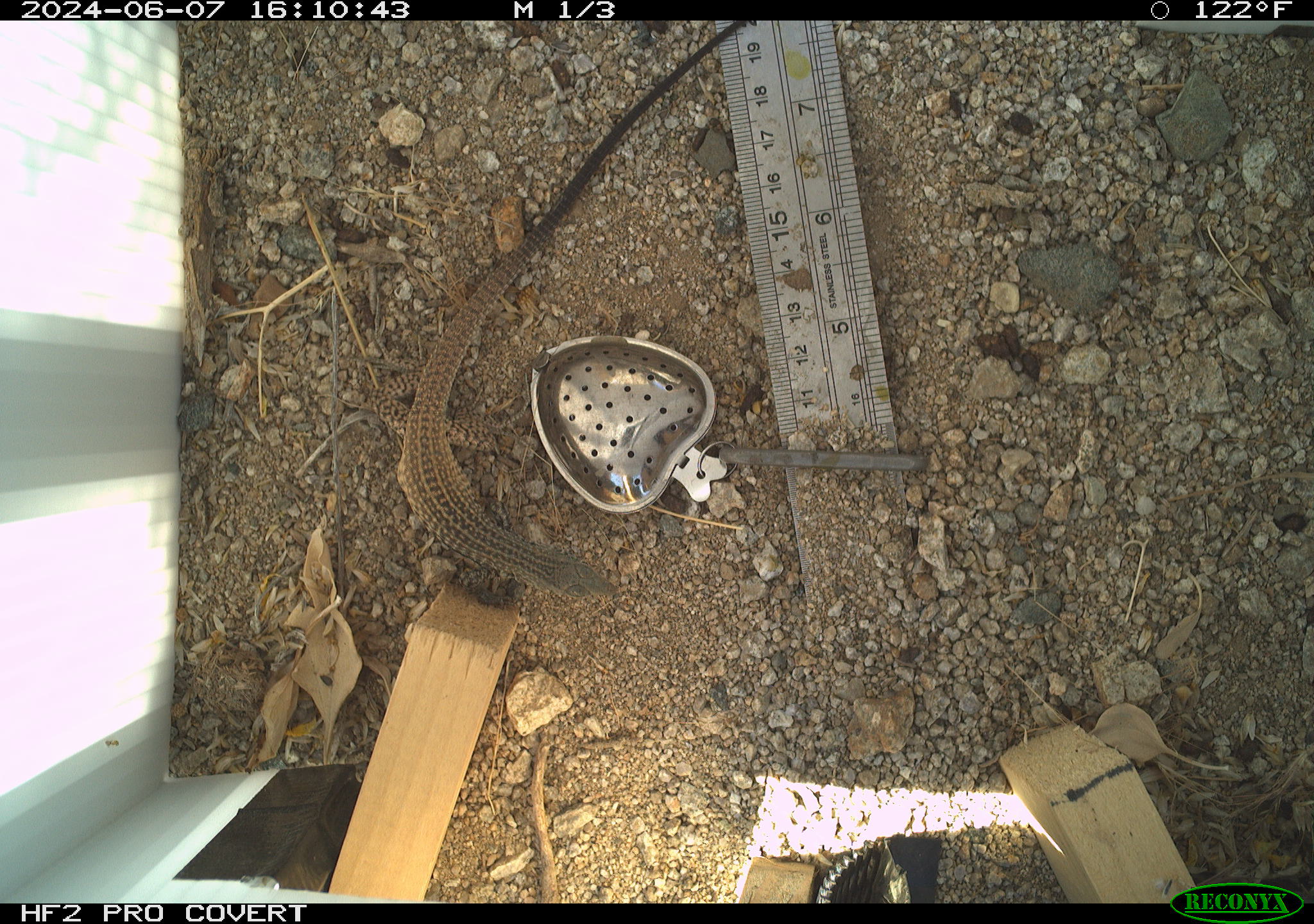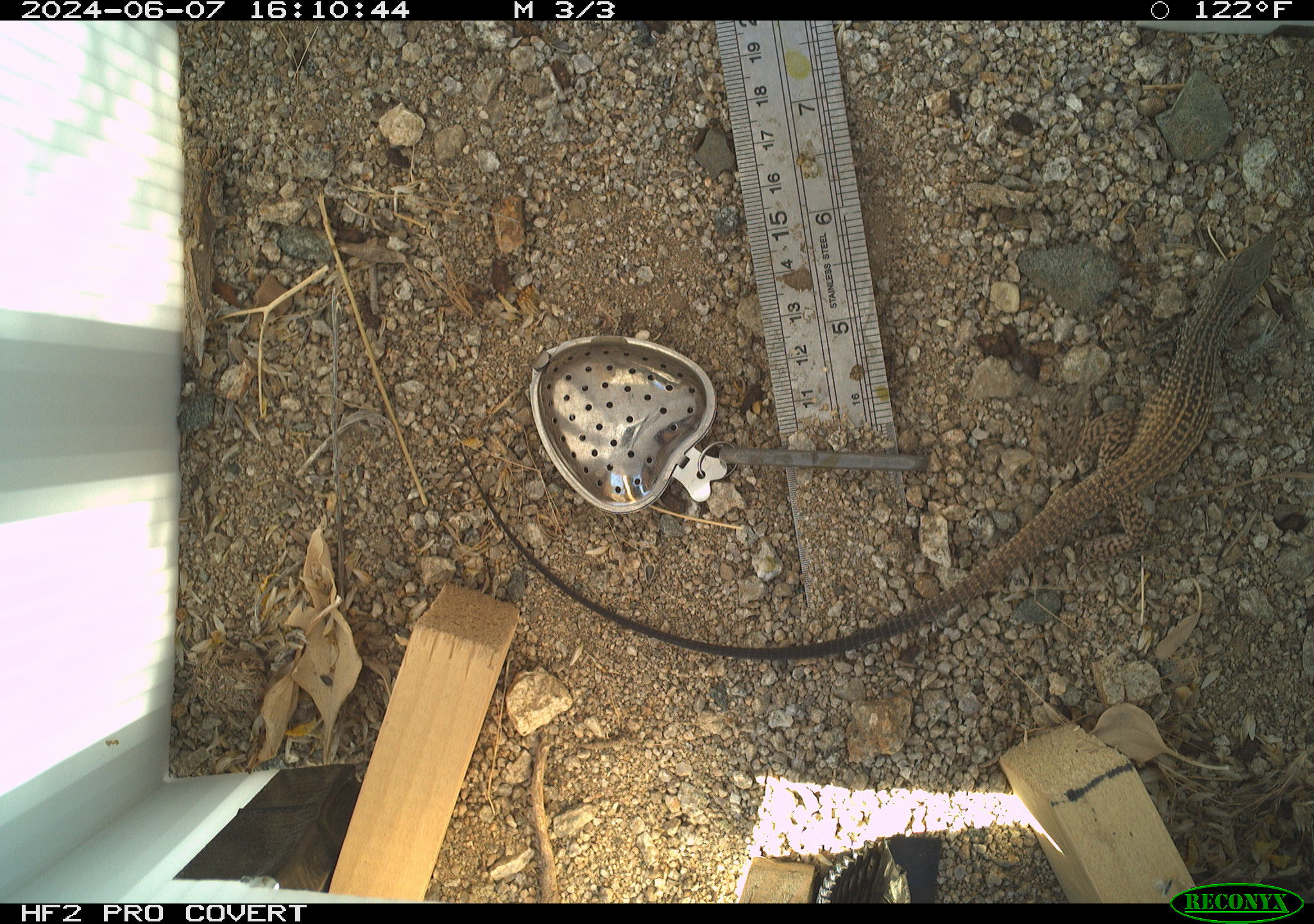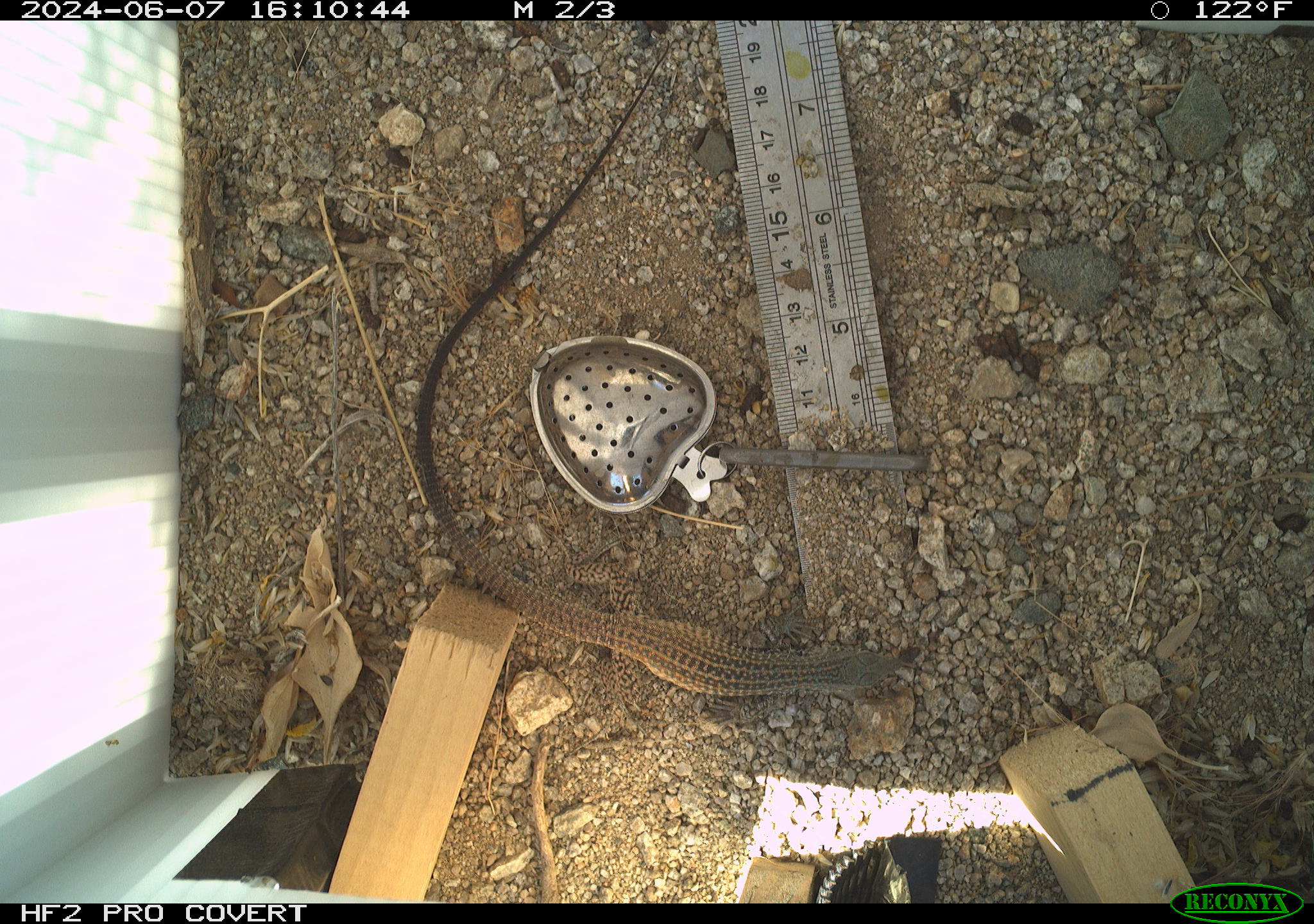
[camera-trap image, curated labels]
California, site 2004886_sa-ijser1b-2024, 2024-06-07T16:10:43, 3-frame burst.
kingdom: Animalia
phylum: Chordata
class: Reptilia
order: Squamata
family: Teiidae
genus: Aspidoscelis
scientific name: Aspidoscelis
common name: whiptail lizards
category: aspidoscelis species